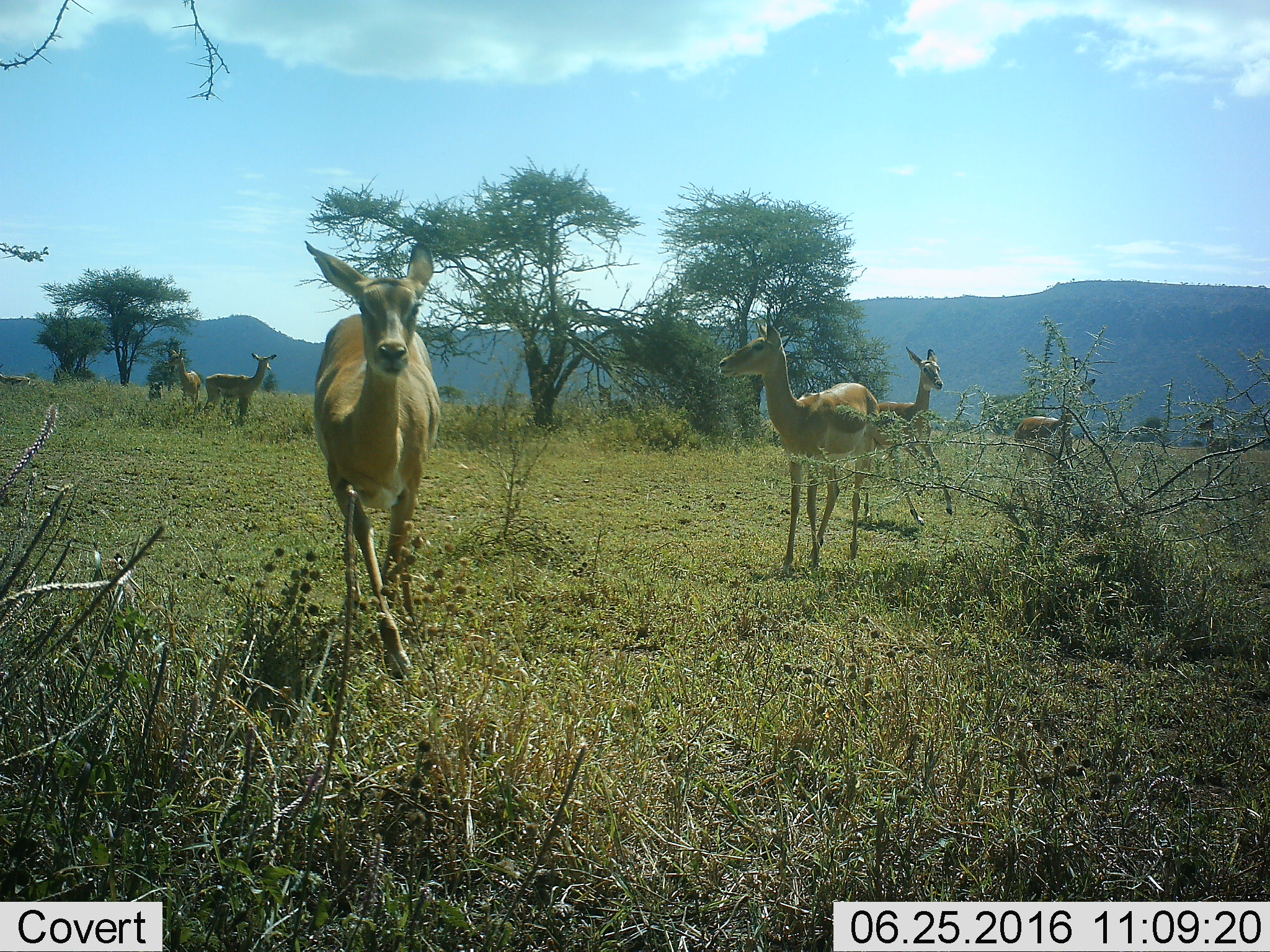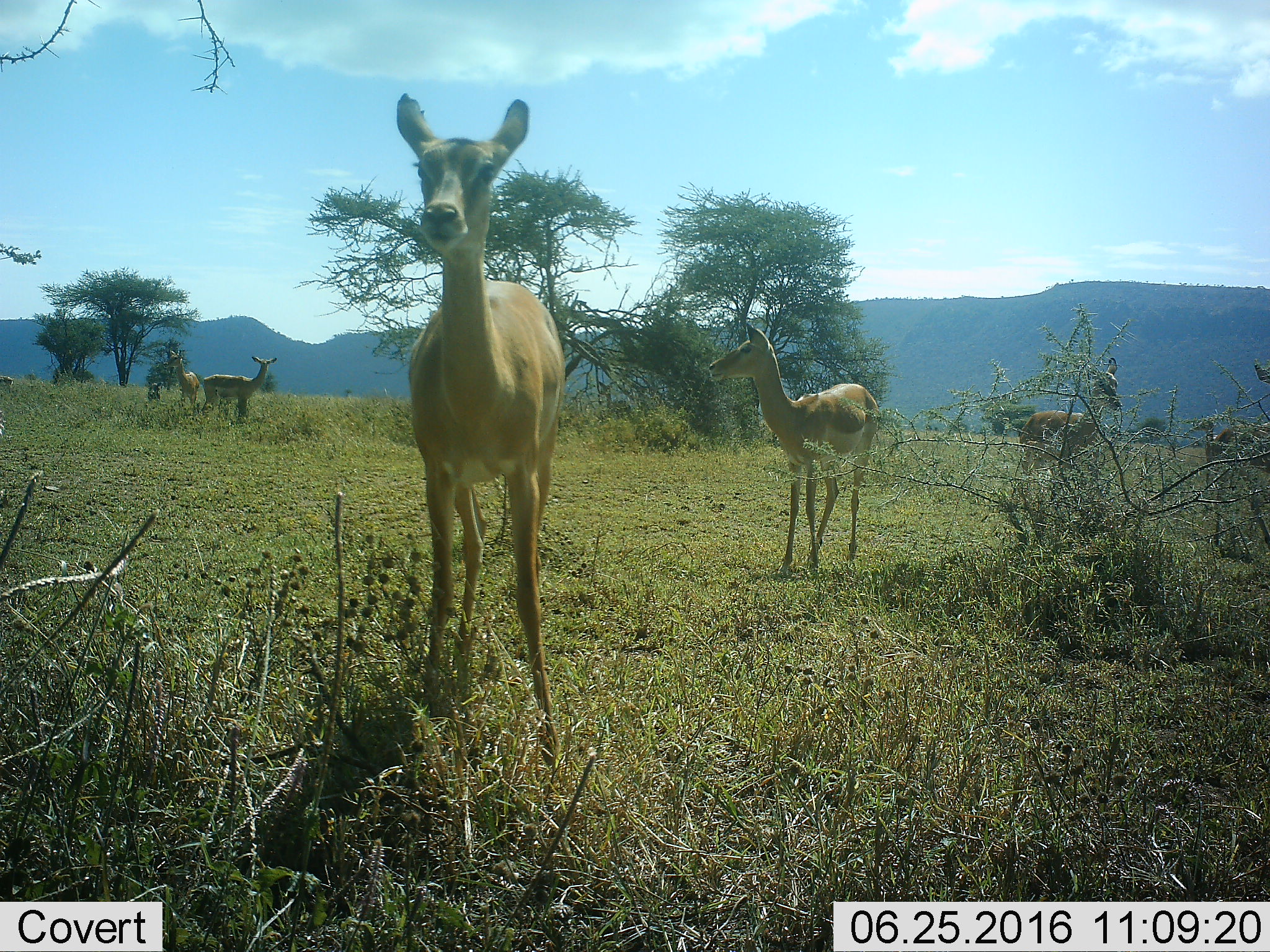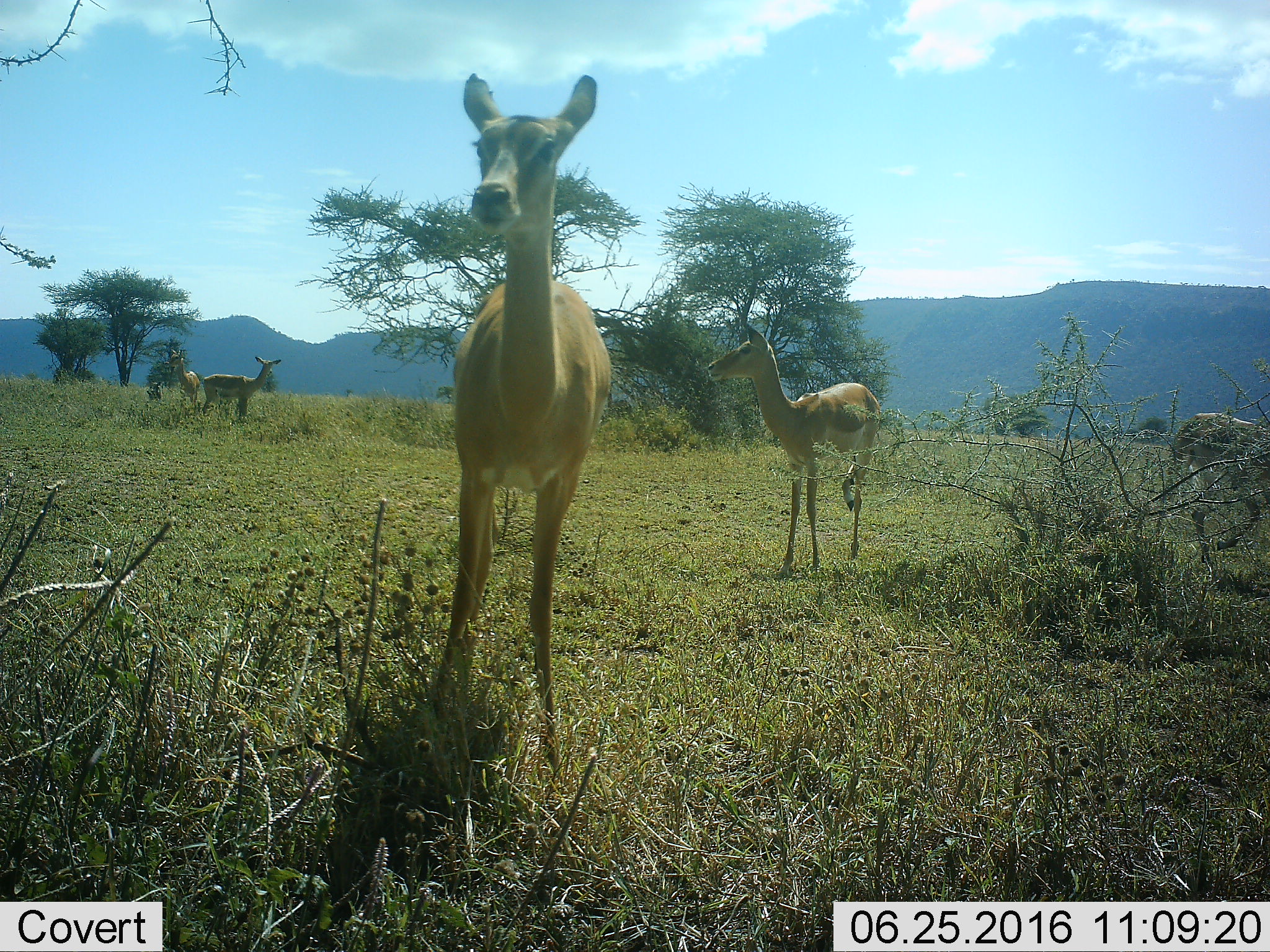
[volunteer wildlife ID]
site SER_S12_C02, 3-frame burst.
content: unidentified animal